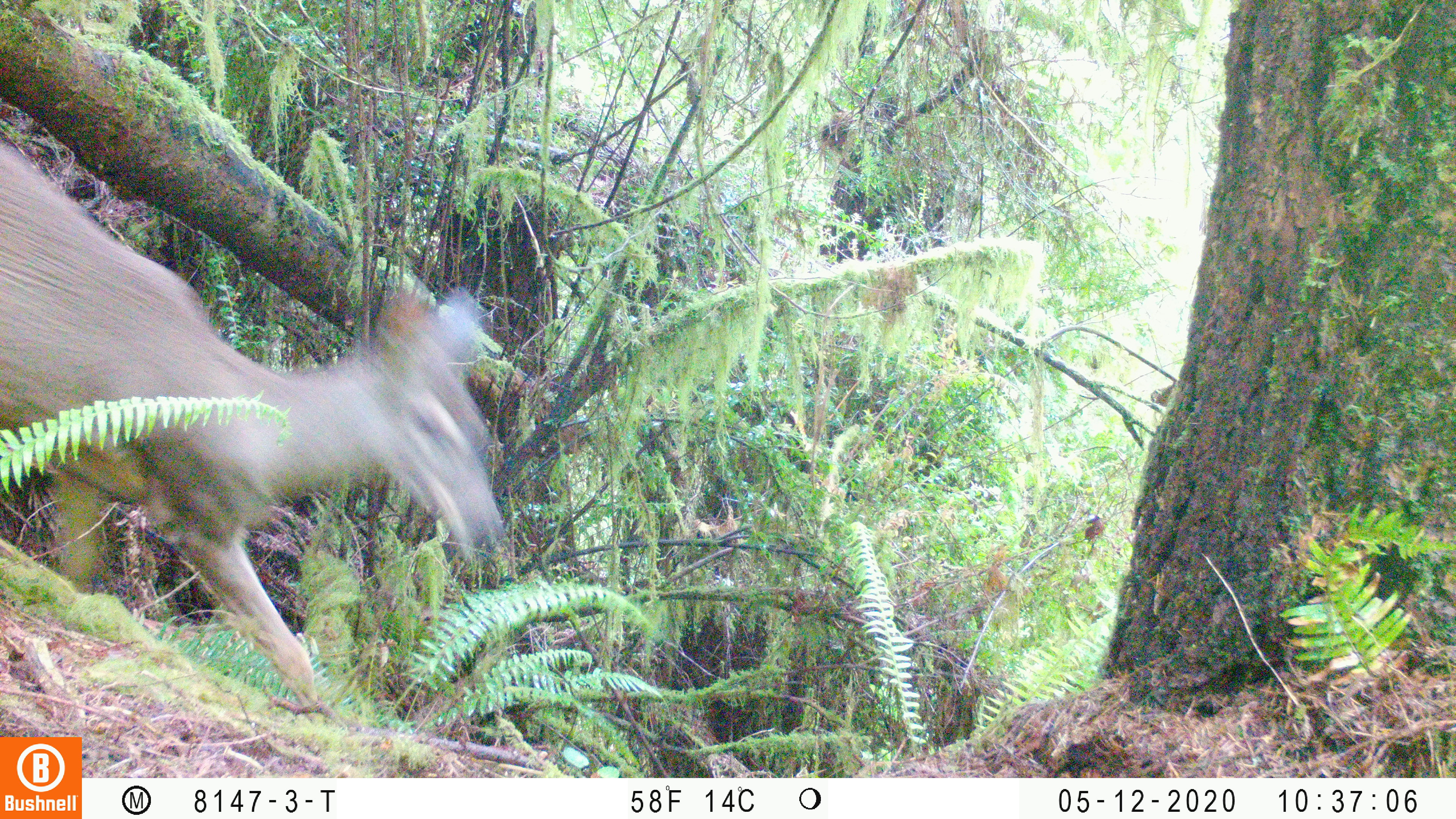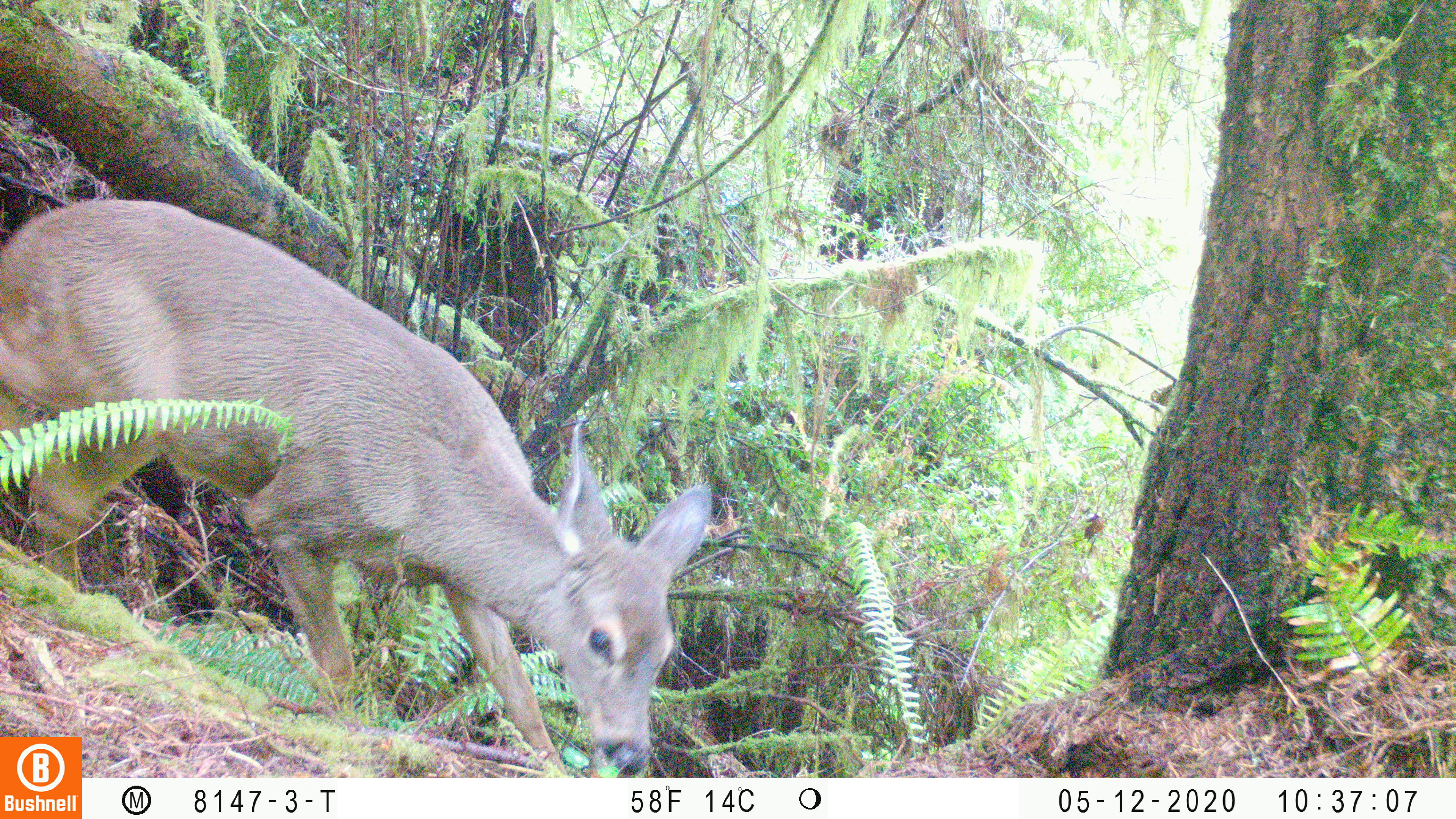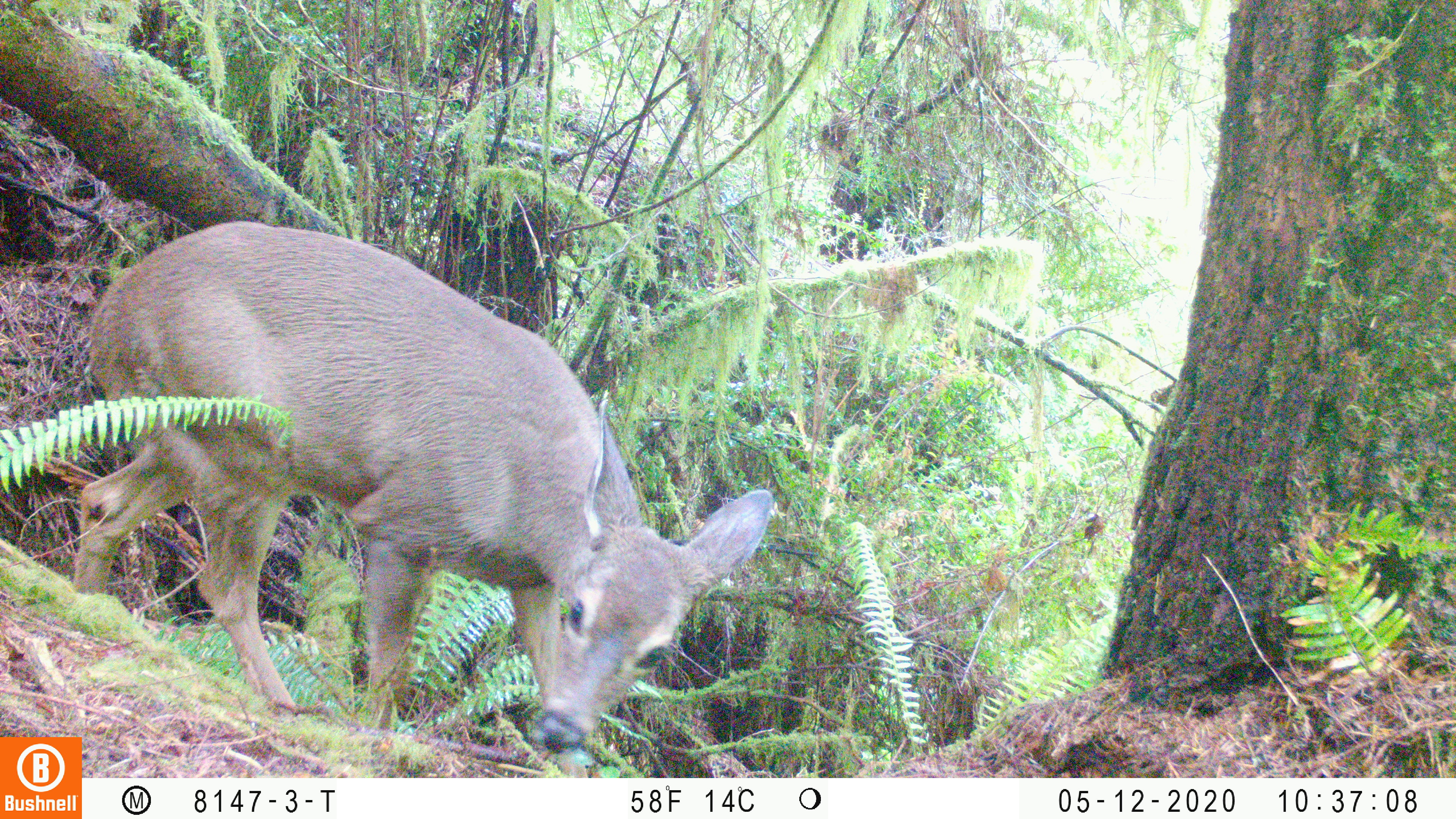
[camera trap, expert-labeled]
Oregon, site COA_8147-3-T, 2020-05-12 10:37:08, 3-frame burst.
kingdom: Animalia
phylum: Chordata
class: Mammalia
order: Artiodactyla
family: Cervidae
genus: Odocoileus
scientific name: Odocoileus hemionus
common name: black-tailed deer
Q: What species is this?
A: Black-tailed deer (Odocoileus hemionus).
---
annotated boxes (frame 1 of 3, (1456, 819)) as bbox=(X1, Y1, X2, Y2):
black-tailed deer: bbox=(2, 131, 510, 708)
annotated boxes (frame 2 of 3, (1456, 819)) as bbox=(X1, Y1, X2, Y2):
black-tailed deer: bbox=(86, 190, 721, 770)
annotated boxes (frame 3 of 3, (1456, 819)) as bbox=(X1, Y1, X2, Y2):
black-tailed deer: bbox=(86, 217, 772, 761)